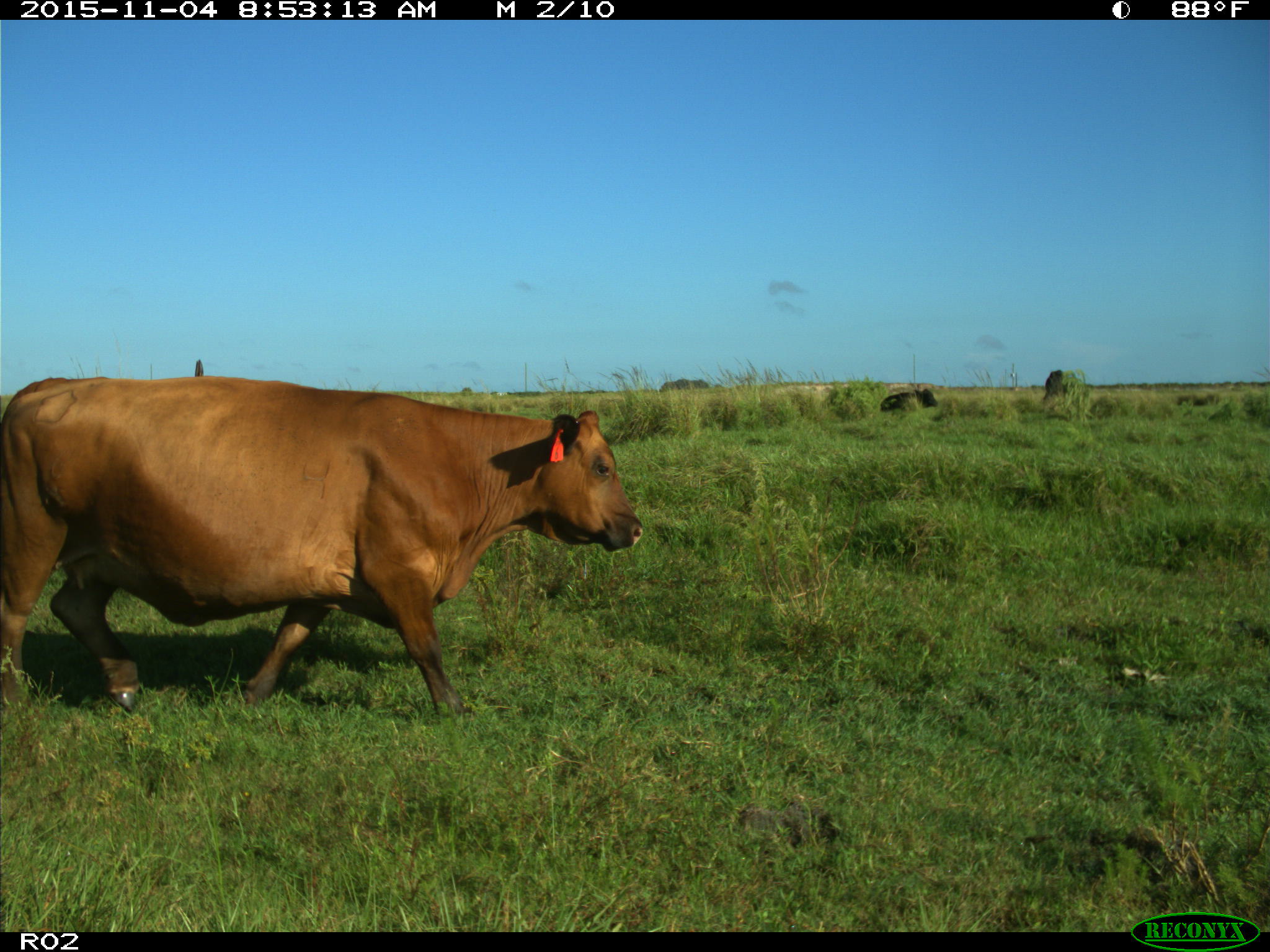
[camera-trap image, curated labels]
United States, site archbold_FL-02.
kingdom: Animalia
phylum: Chordata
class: Mammalia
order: Artiodactyla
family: Bovidae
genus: Bos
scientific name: Bos taurus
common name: domestic cow